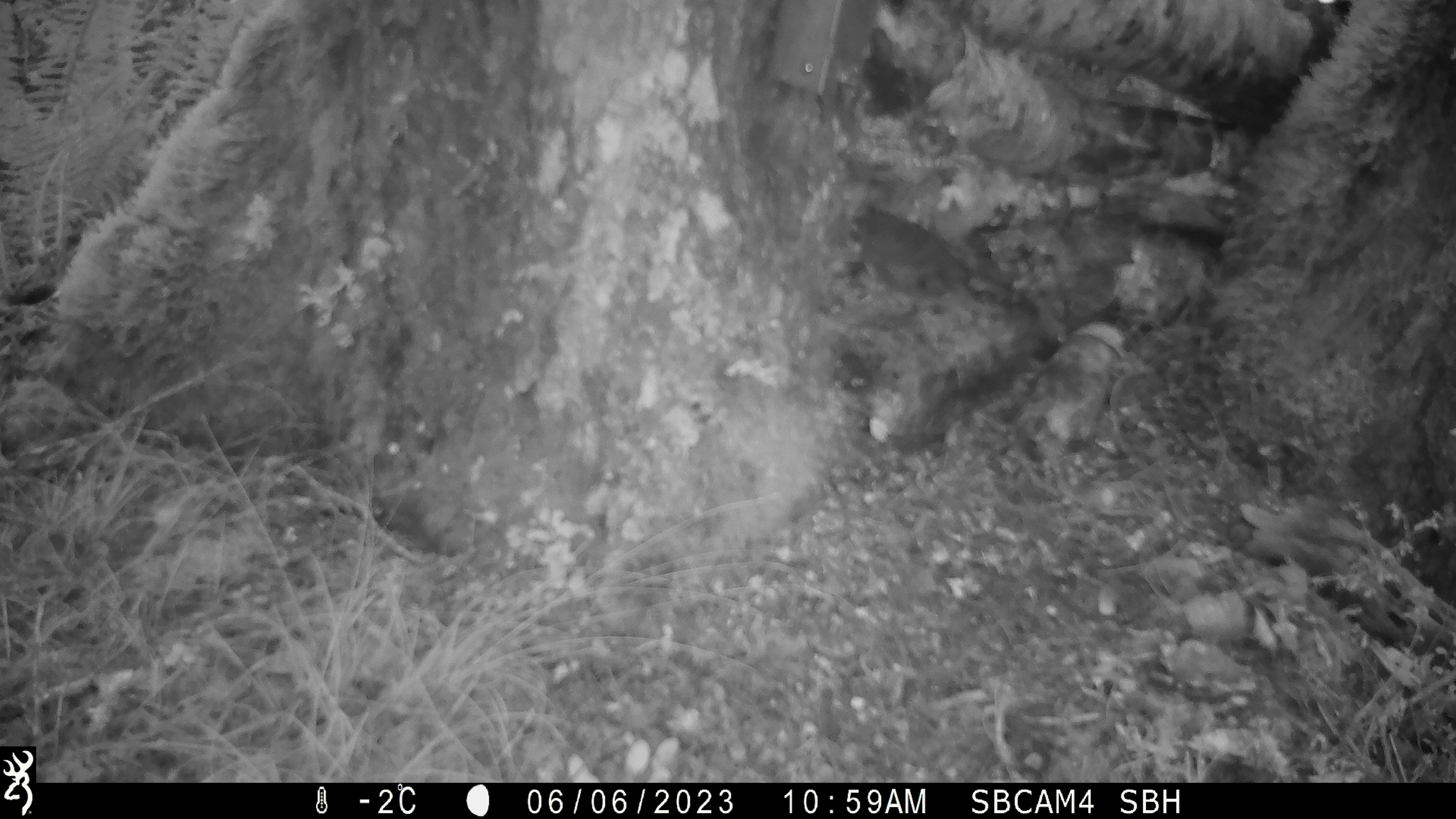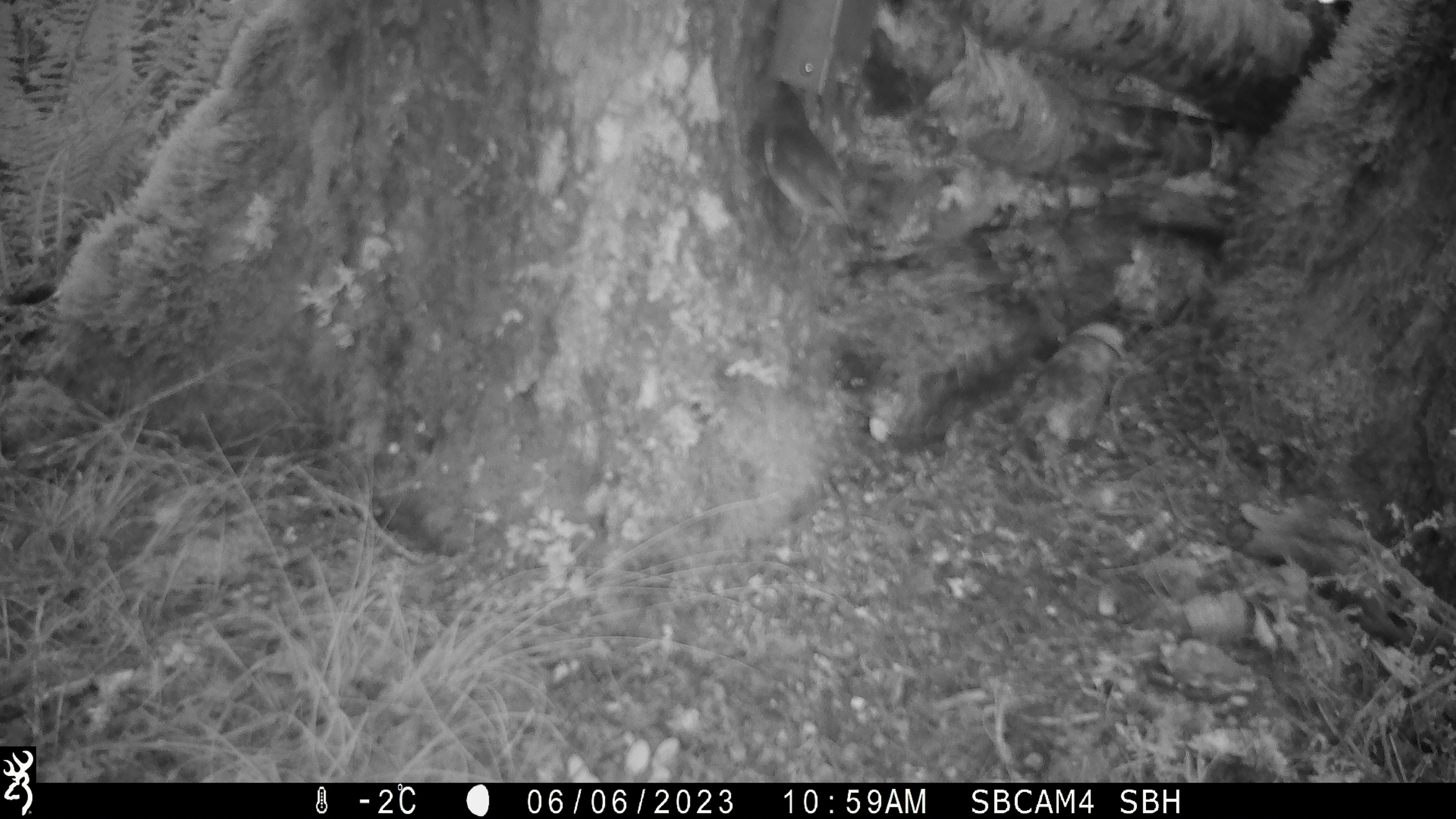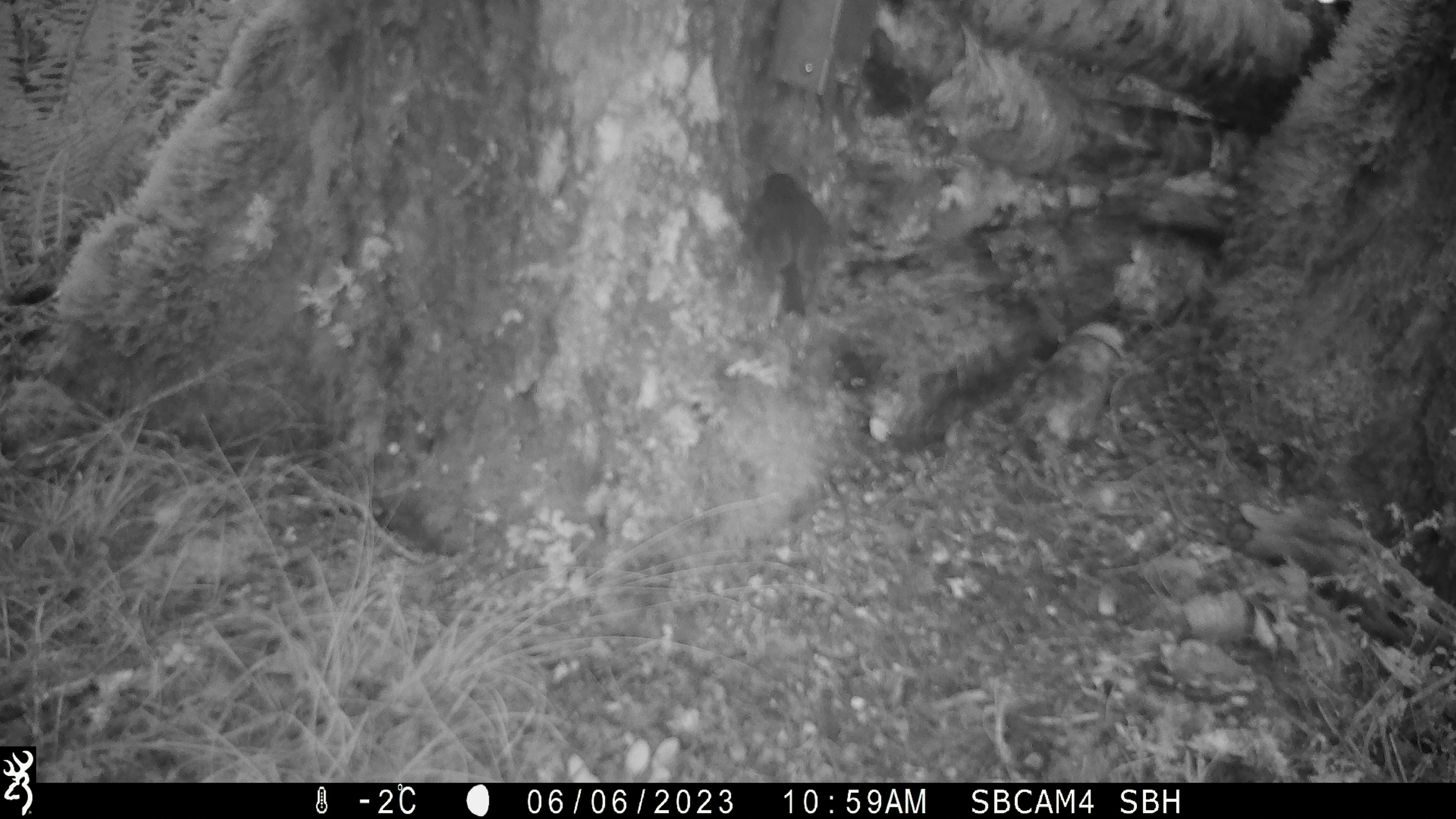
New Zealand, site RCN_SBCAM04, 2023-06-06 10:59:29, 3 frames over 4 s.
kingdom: Animalia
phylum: Chordata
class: Aves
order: Passeriformes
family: Petroicidae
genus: Petroica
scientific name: Petroica australis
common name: new zealand robin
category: robin